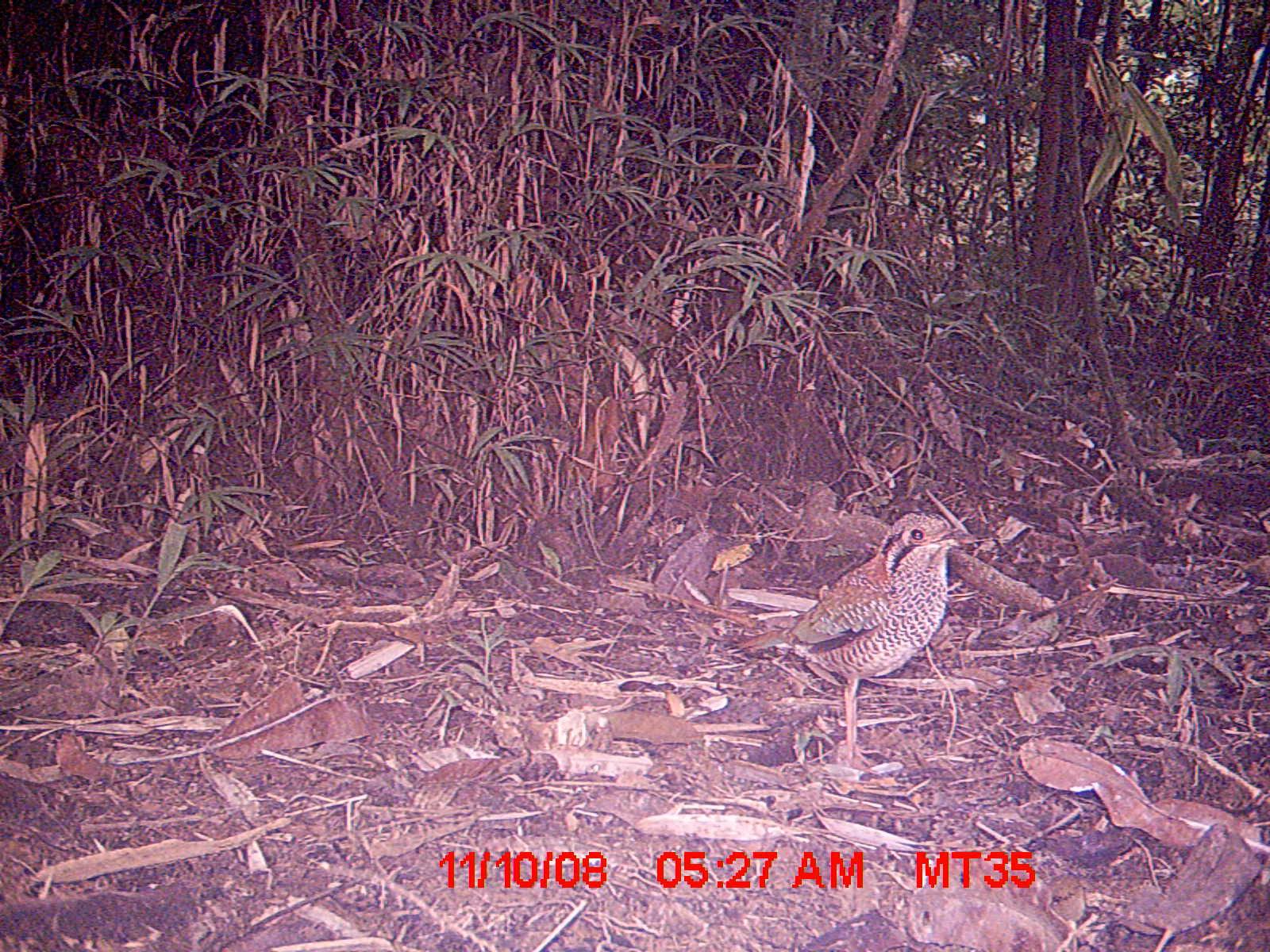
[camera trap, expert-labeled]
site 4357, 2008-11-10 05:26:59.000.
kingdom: Animalia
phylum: Chordata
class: Aves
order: Coraciiformes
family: Brachypteraciidae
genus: Brachypteracias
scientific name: Brachypteracias squamiger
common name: scaly ground-roller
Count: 2.